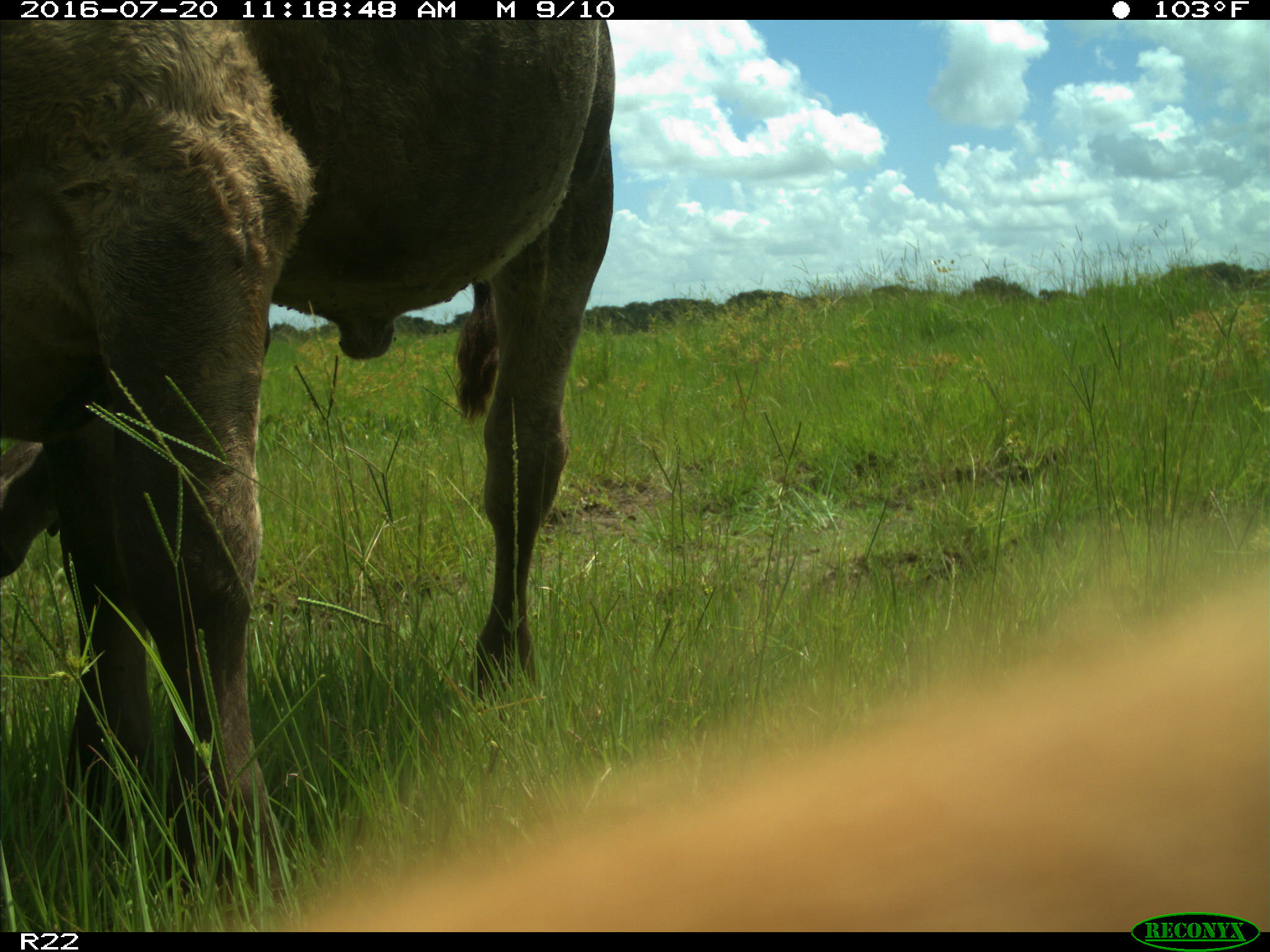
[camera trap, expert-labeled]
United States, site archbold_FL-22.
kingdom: Animalia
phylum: Chordata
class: Mammalia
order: Artiodactyla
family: Bovidae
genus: Bos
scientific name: Bos taurus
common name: domestic cow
Bos taurus (domestic cow).